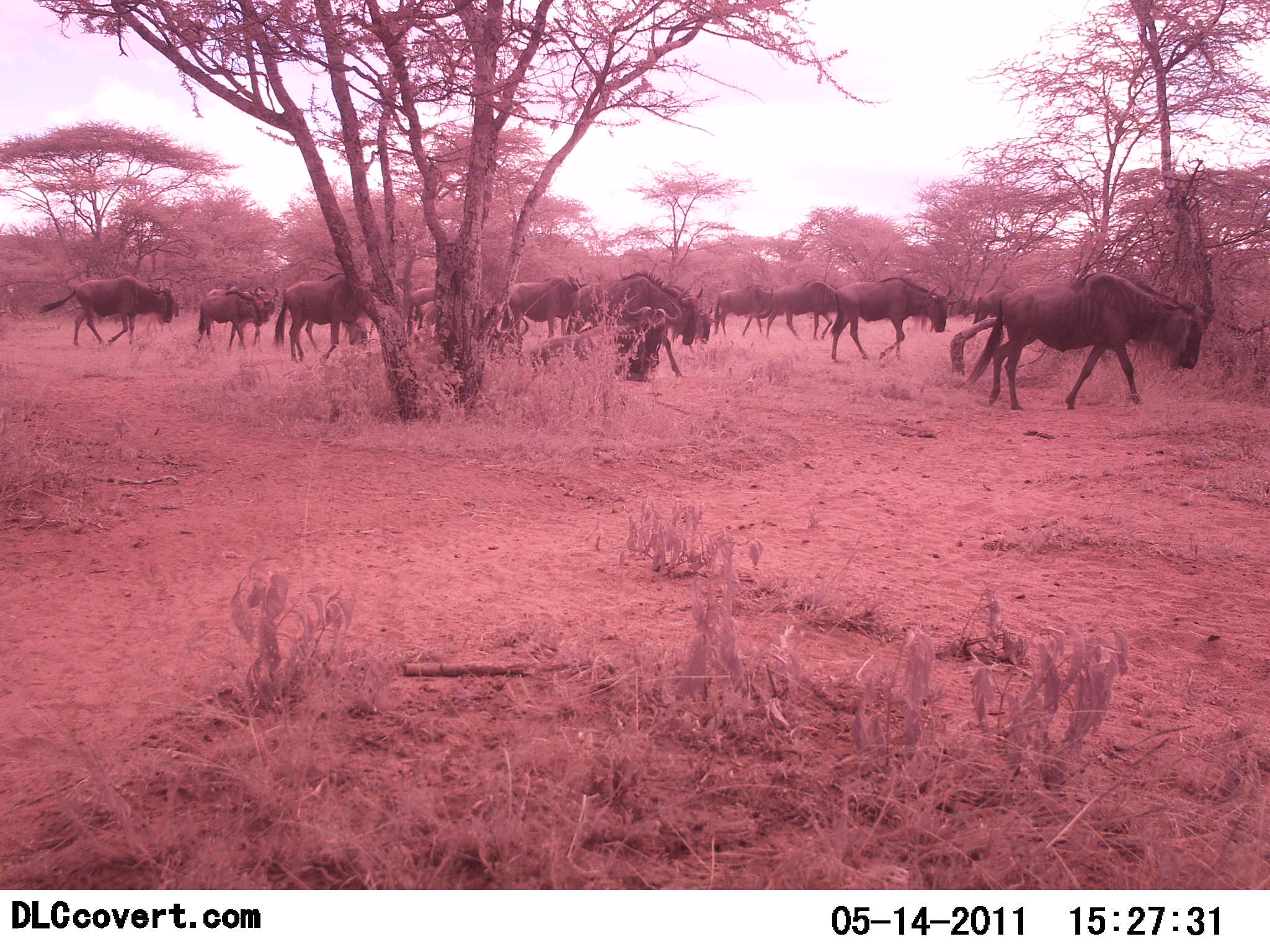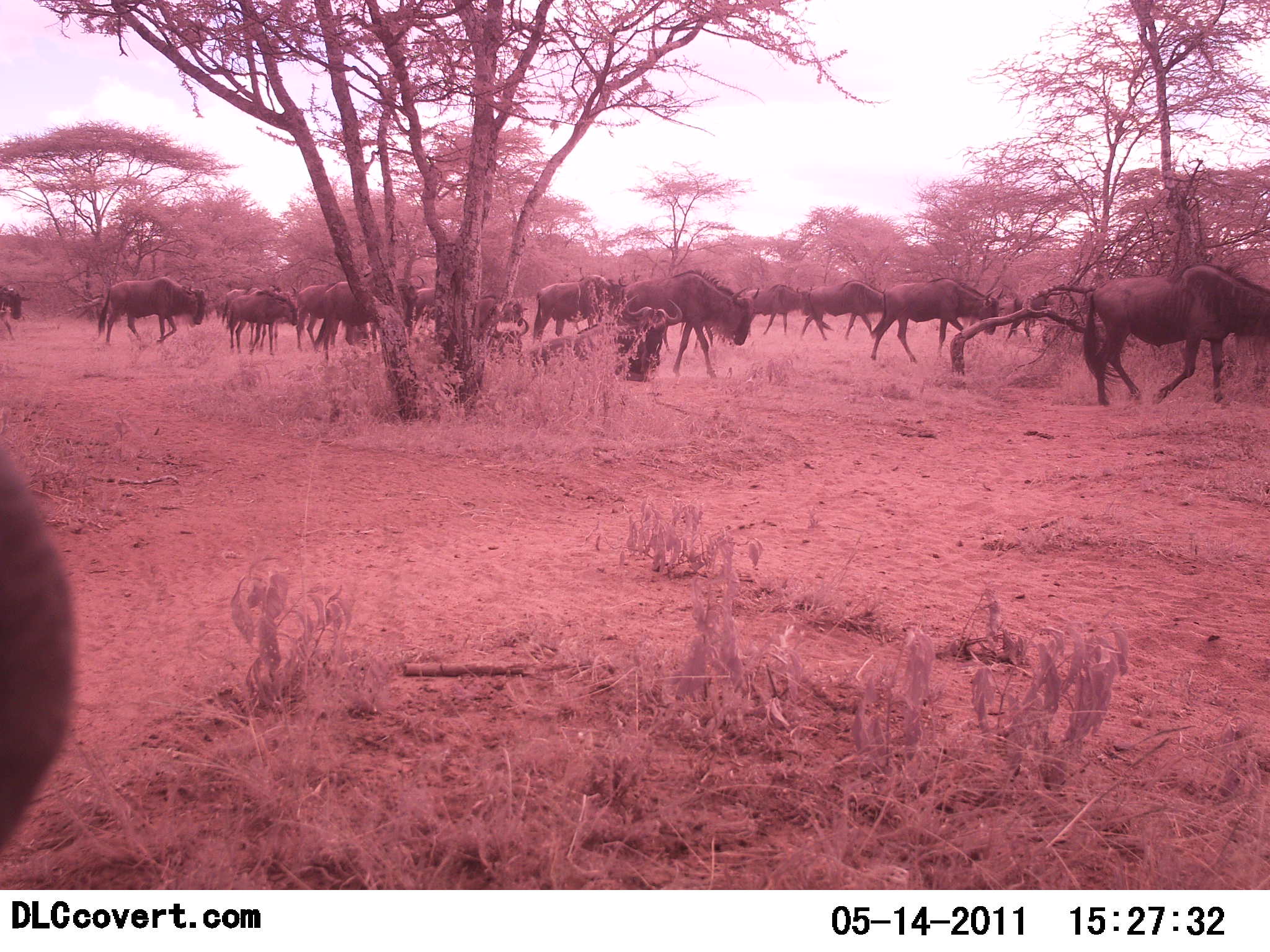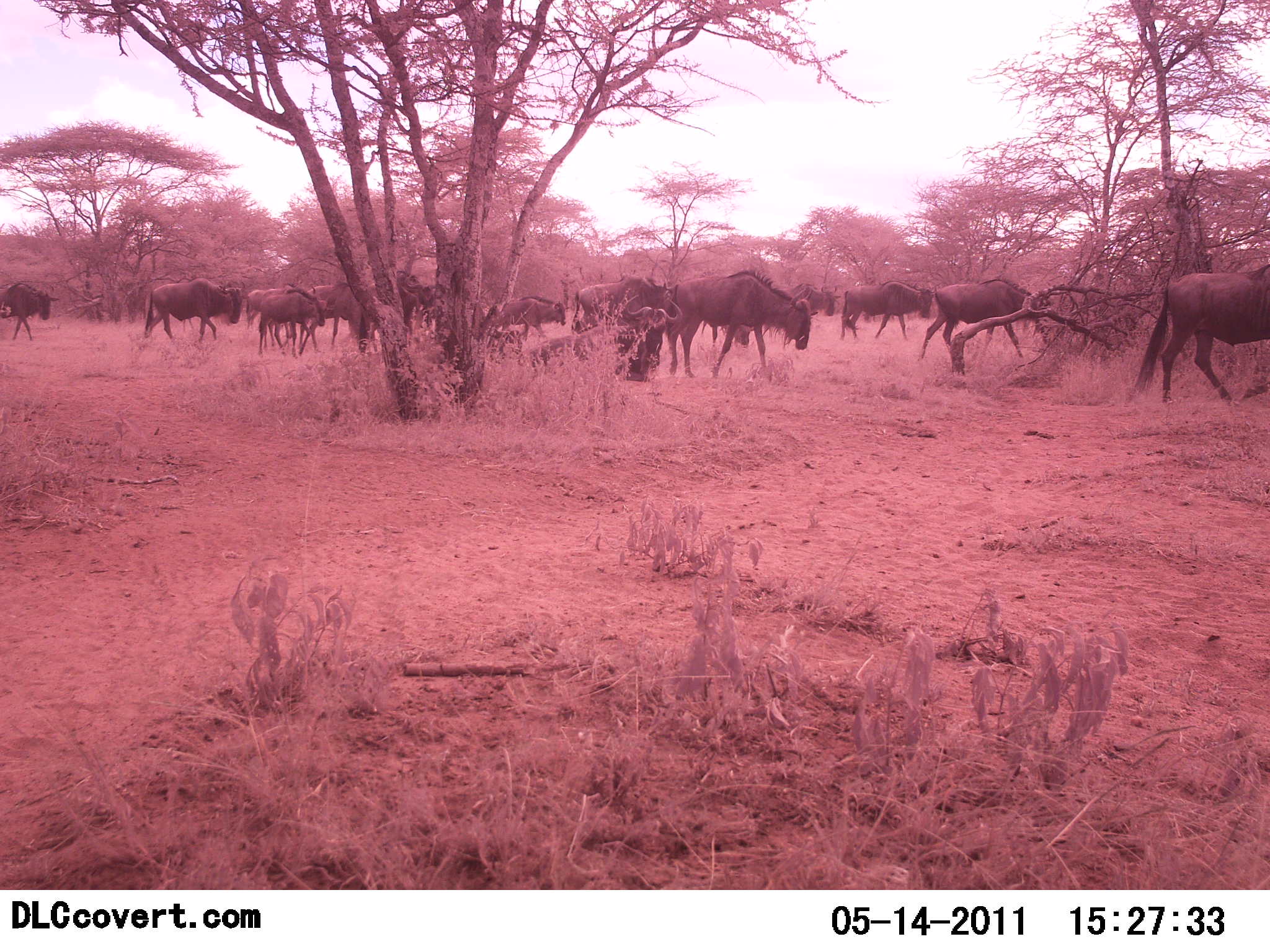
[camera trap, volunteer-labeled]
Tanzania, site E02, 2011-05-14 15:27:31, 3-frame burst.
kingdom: Animalia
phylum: Chordata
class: Mammalia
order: Artiodactyla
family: Bovidae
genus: Connochaetes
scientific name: Connochaetes taurinus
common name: blue wildebeest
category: wildebeest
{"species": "wildebeest (blue wildebeest) (Connochaetes taurinus)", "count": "11-50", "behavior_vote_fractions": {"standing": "0%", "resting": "7%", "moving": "100%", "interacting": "7%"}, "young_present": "0%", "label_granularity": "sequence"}